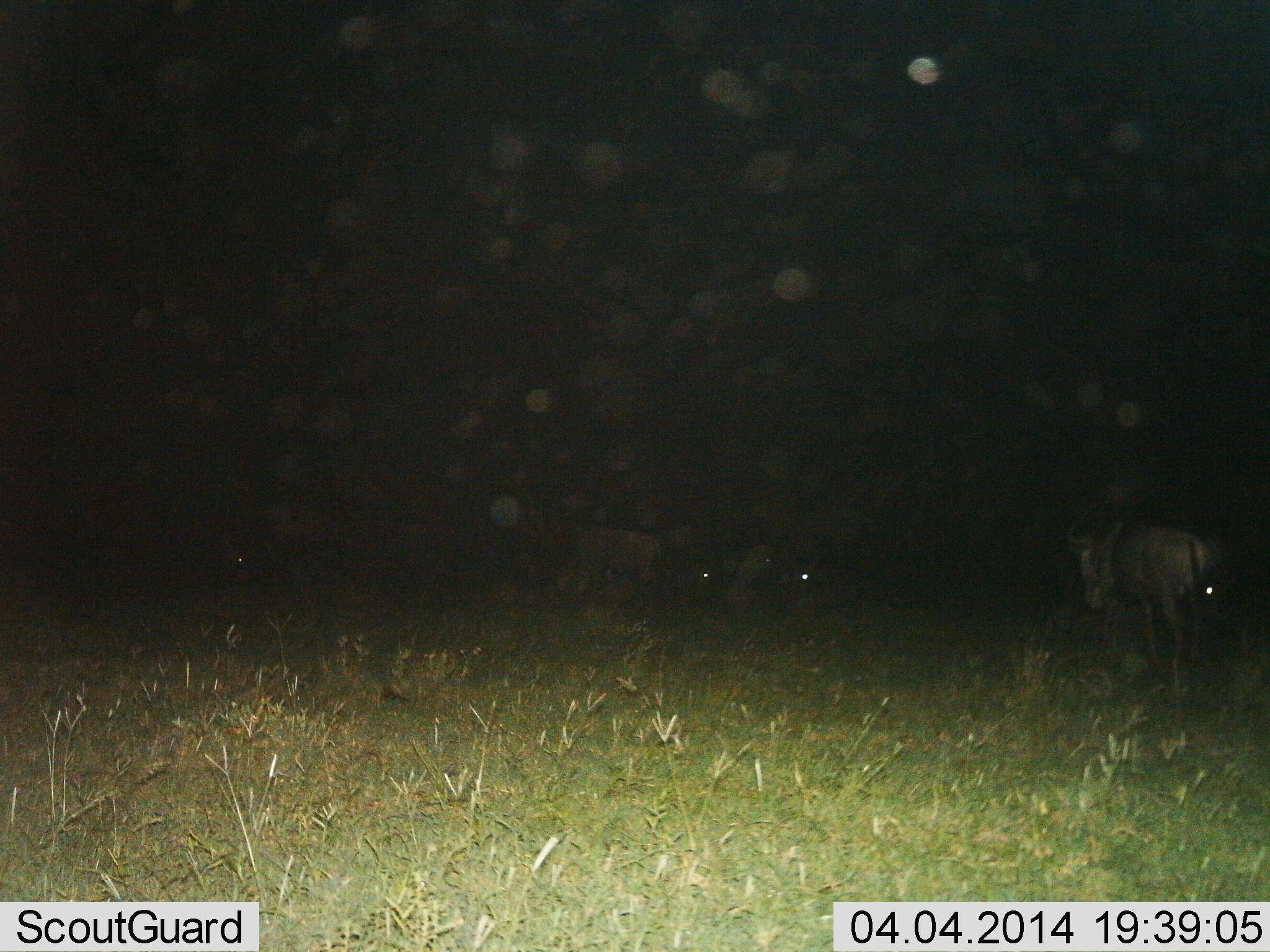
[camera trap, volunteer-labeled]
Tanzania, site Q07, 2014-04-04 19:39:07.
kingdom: Animalia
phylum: Chordata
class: Mammalia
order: Artiodactyla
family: Bovidae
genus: Connochaetes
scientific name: Connochaetes taurinus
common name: blue wildebeest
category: wildebeest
Wildebeest (blue wildebeest) (Connochaetes taurinus), count 3. Behavior (volunteer vote fractions): standing 60%, resting 0%, moving 50%, interacting 0%. Young present (vote fraction): 0%. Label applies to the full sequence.